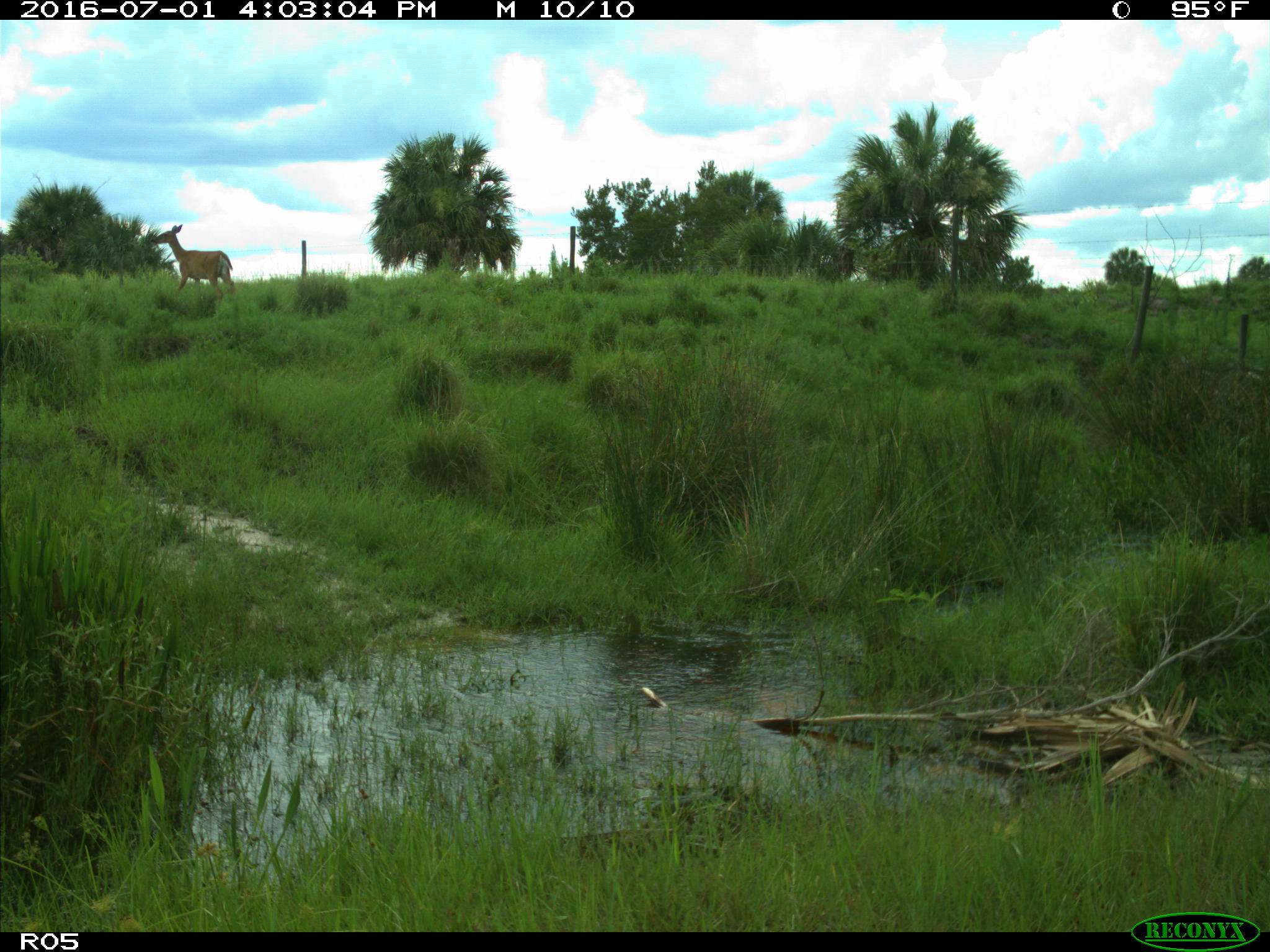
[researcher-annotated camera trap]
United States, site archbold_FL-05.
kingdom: Animalia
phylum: Chordata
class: Mammalia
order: Artiodactyla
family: Cervidae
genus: Odocoileus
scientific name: Odocoileus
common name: deer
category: unidentified deer